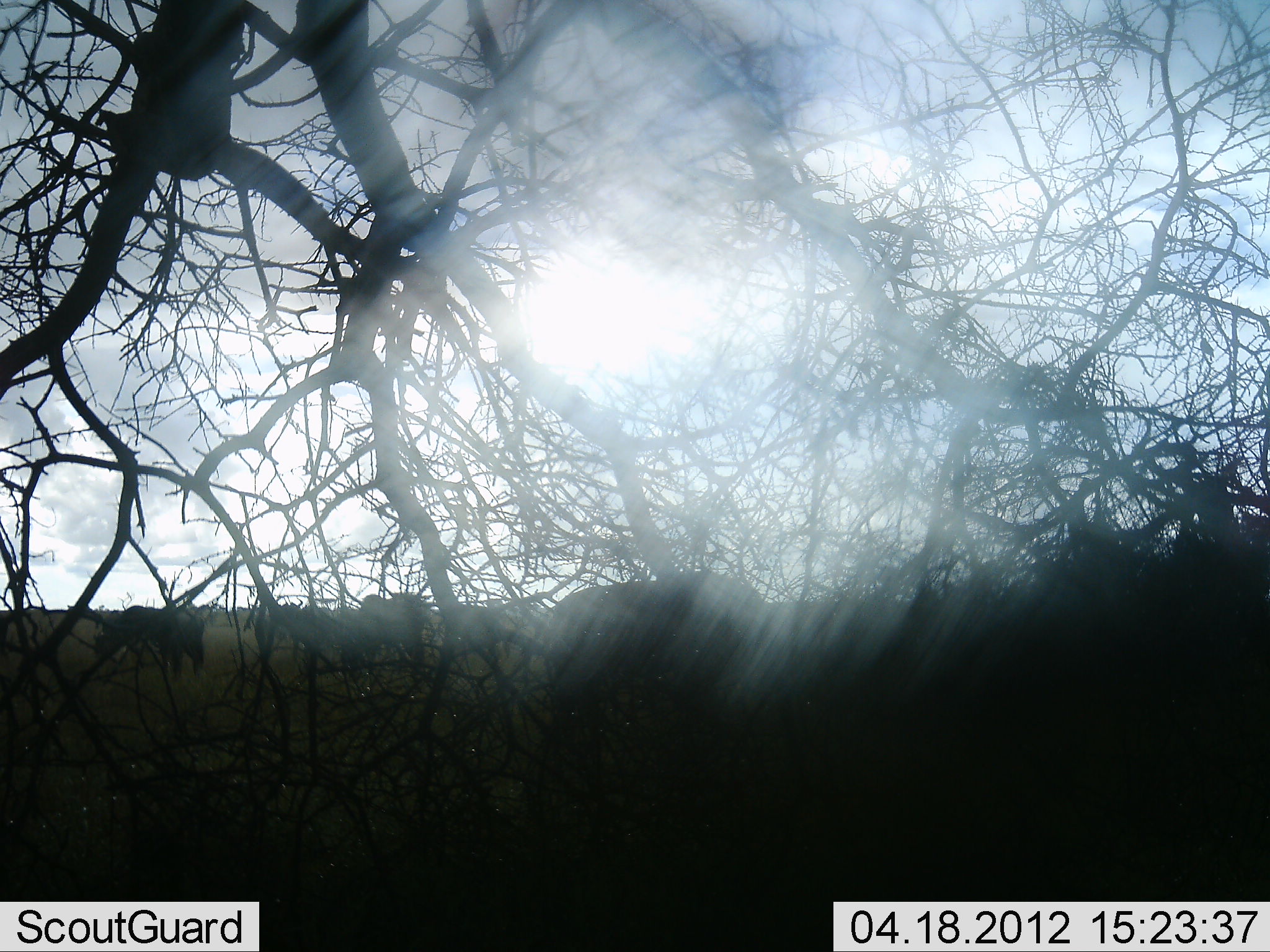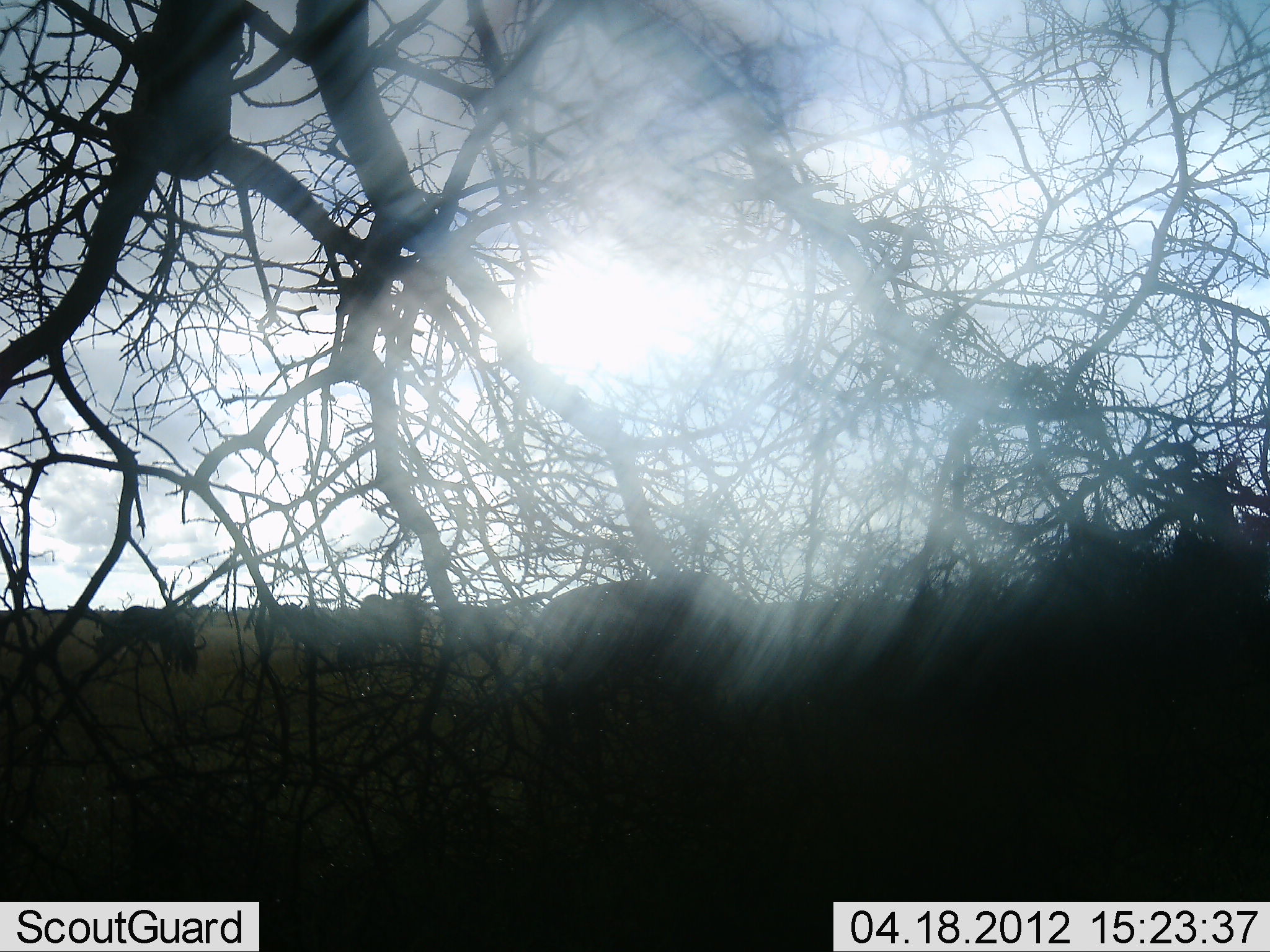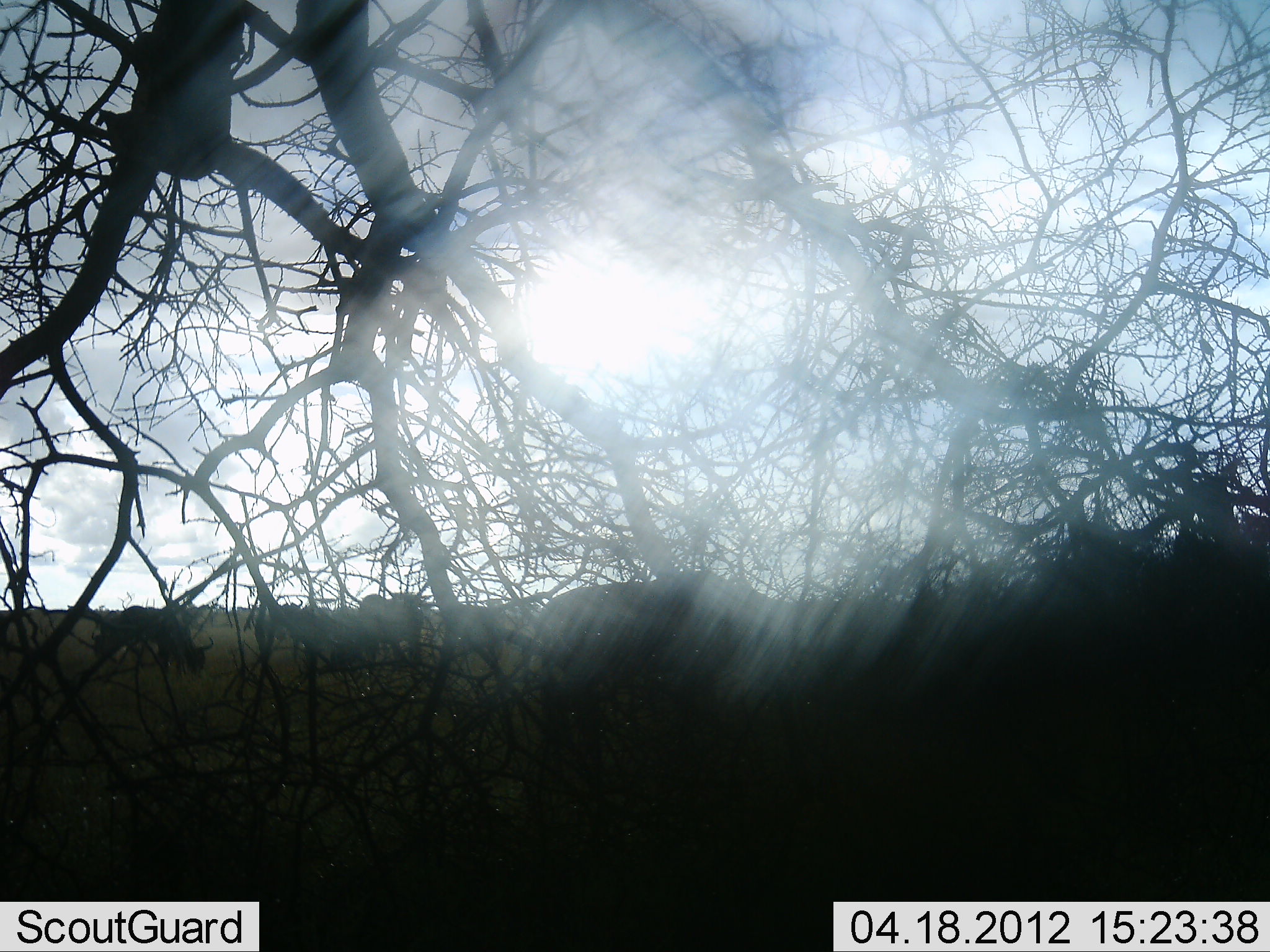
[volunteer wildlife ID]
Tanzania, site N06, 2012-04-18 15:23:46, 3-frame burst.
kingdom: Animalia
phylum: Chordata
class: Mammalia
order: Artiodactyla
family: Bovidae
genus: Connochaetes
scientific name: Connochaetes taurinus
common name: blue wildebeest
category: wildebeest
Wildebeest (blue wildebeest) (Connochaetes taurinus), count 6. Behavior (volunteer vote fractions): standing 37%, resting 3%, moving 13%, interacting 0%. Young present (vote fraction): 0%. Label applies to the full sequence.